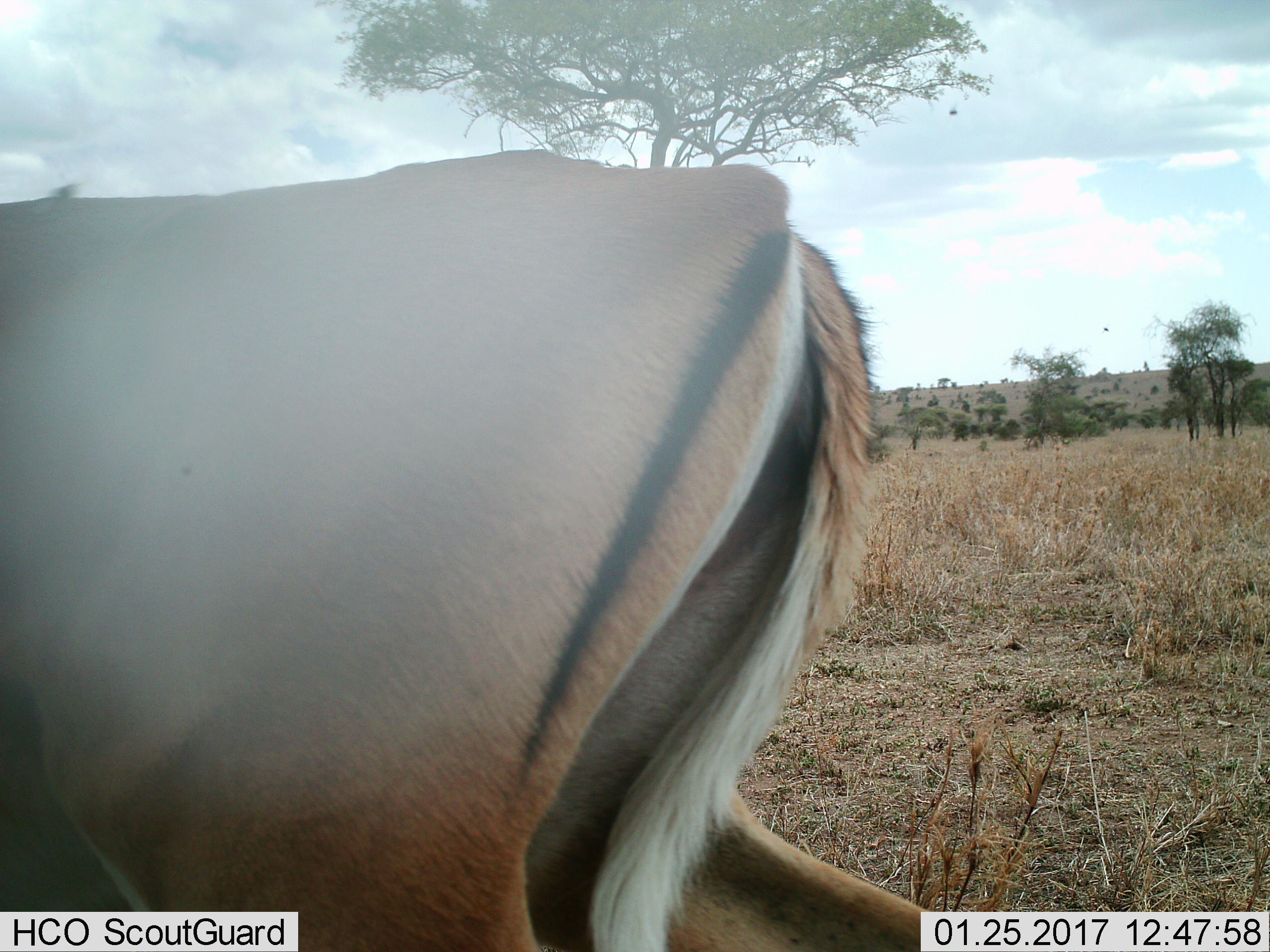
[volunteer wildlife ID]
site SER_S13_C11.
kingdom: Animalia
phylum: Chordata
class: Mammalia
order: Artiodactyla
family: Bovidae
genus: Aepyceros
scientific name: Aepyceros melampus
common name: impala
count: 1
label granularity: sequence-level